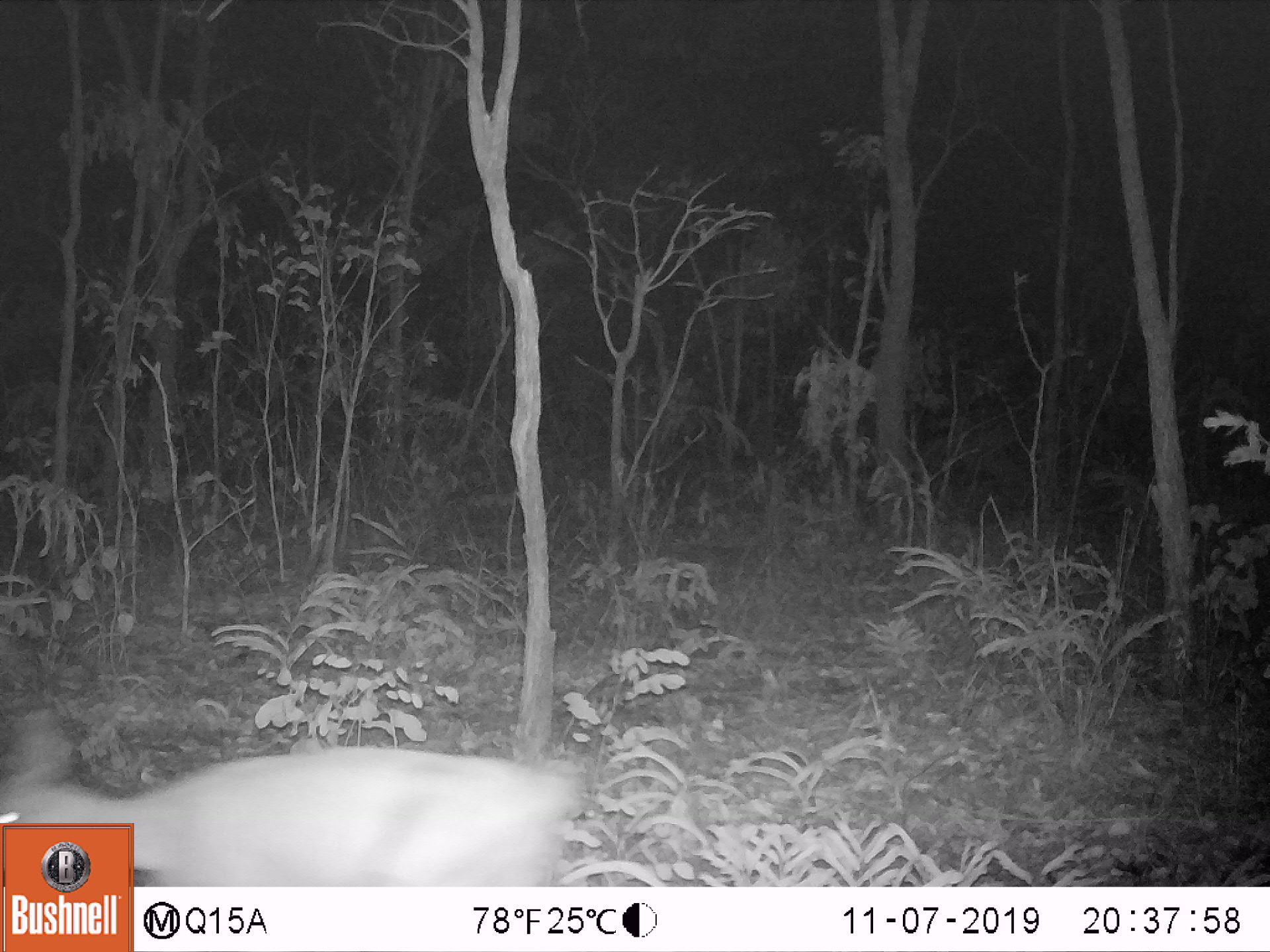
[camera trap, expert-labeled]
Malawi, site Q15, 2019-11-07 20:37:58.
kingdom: Animalia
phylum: Chordata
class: Mammalia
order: Artiodactyla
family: Bovidae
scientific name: Antilopinae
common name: small antelope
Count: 1.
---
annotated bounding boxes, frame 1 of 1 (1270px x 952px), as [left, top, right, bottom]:
small antelope: [0, 697, 577, 821]